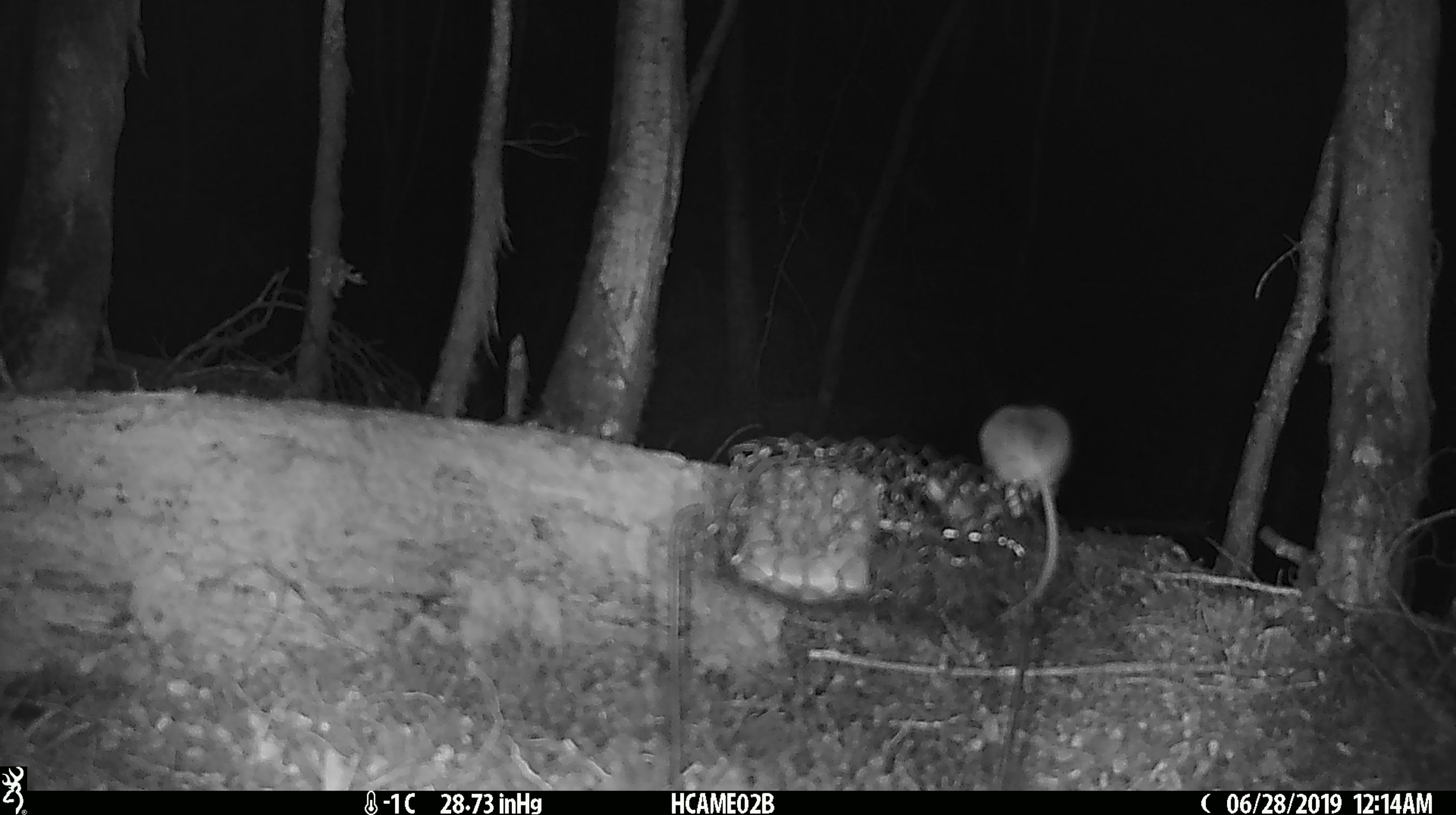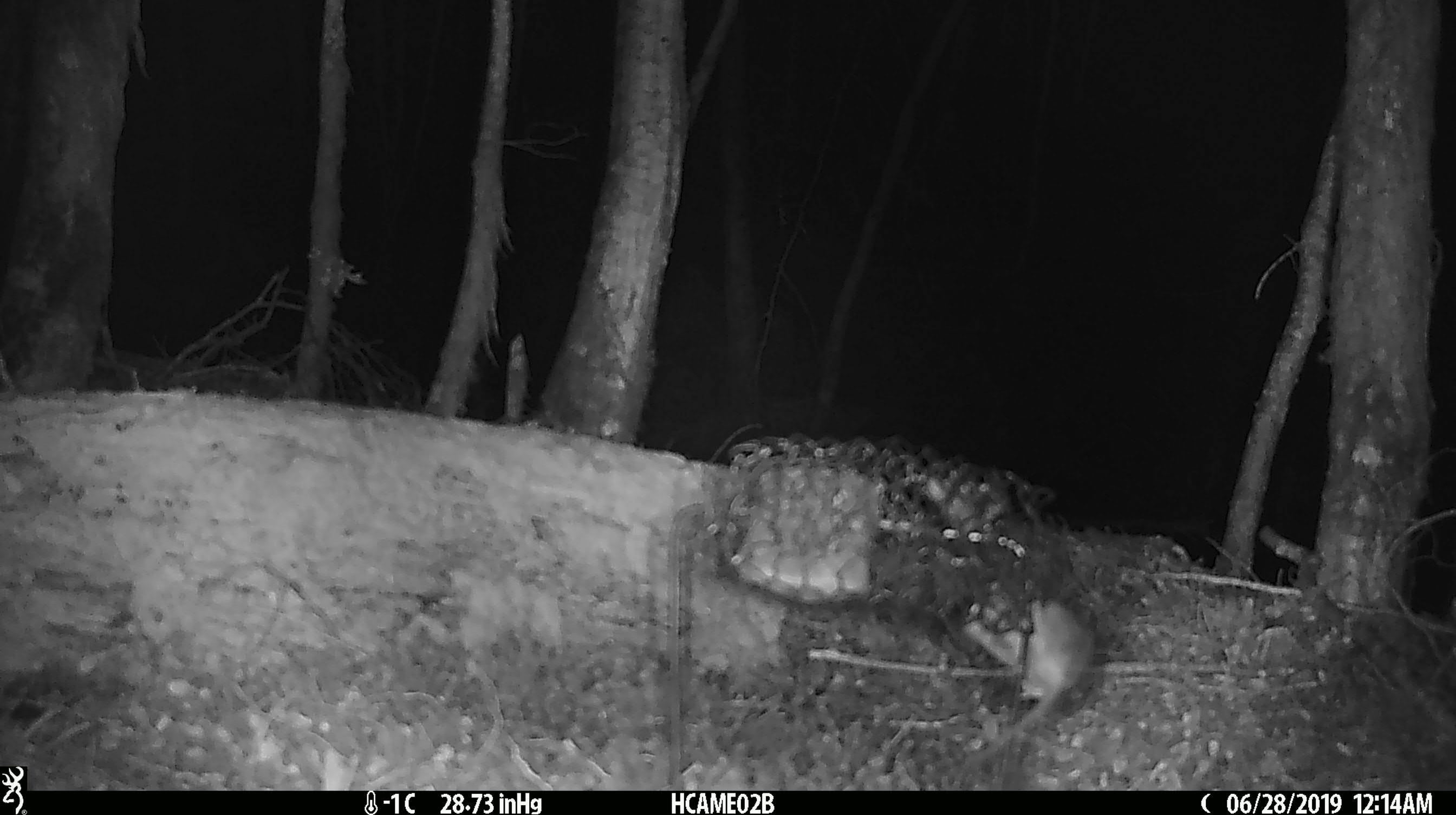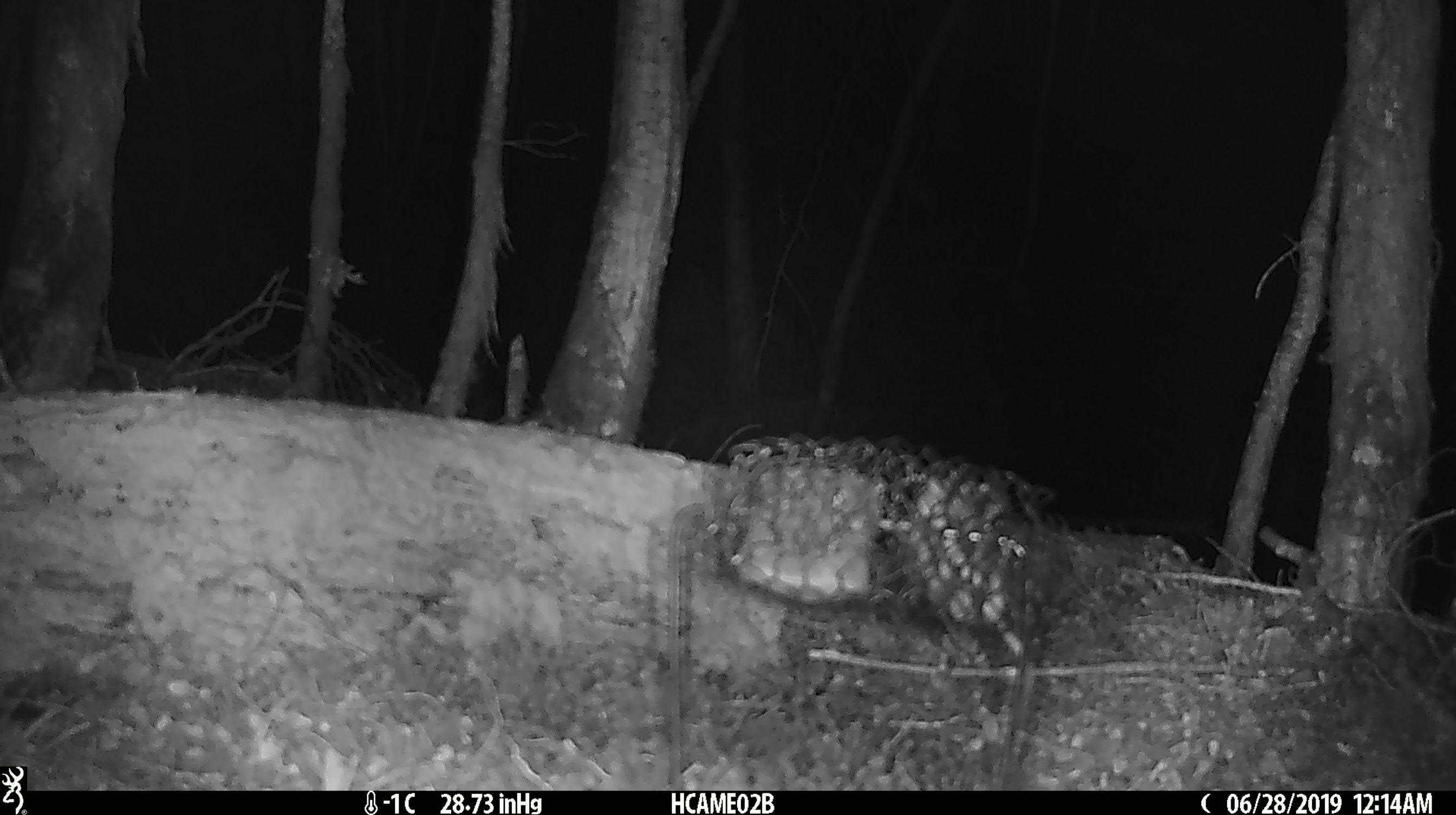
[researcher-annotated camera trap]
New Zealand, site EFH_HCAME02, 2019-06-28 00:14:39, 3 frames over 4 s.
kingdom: Animalia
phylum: Chordata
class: Mammalia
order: Rodentia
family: Muridae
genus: Mus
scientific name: Mus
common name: mouse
Mouse (Mus).